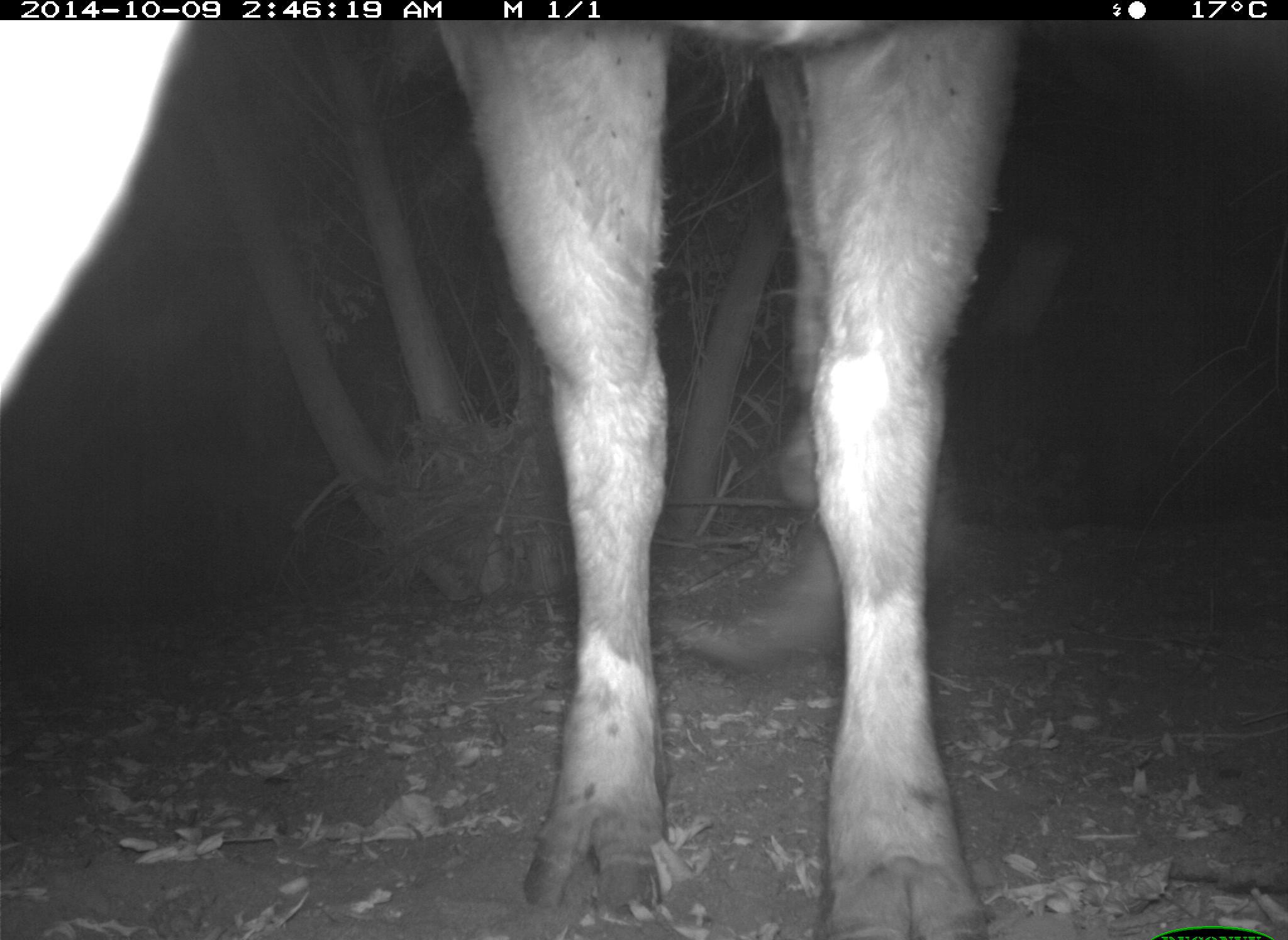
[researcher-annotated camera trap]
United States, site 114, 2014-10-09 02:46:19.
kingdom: Animalia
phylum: Chordata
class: Mammalia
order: Artiodactyla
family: Bovidae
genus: Bos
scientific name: Bos taurus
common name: cow